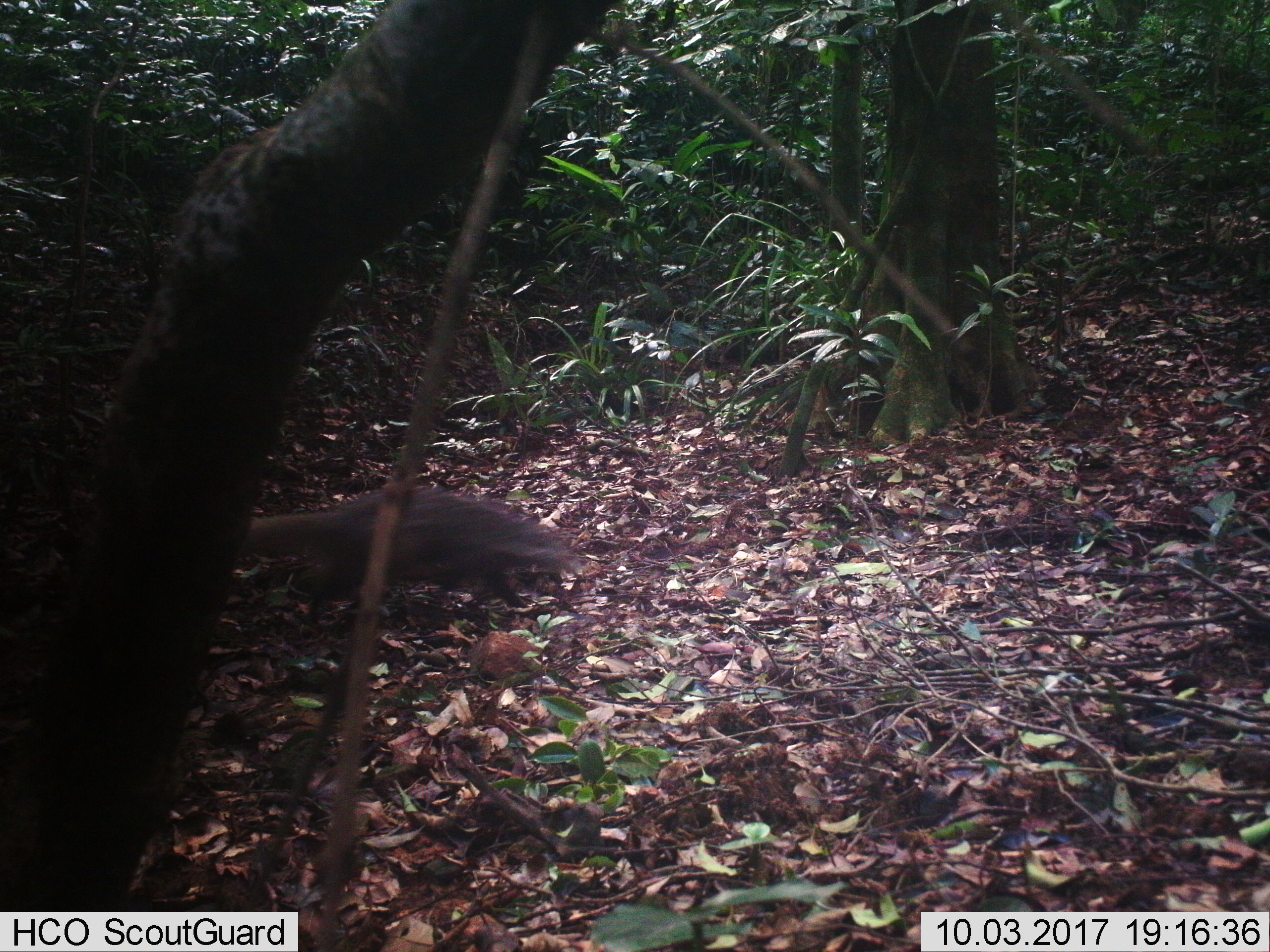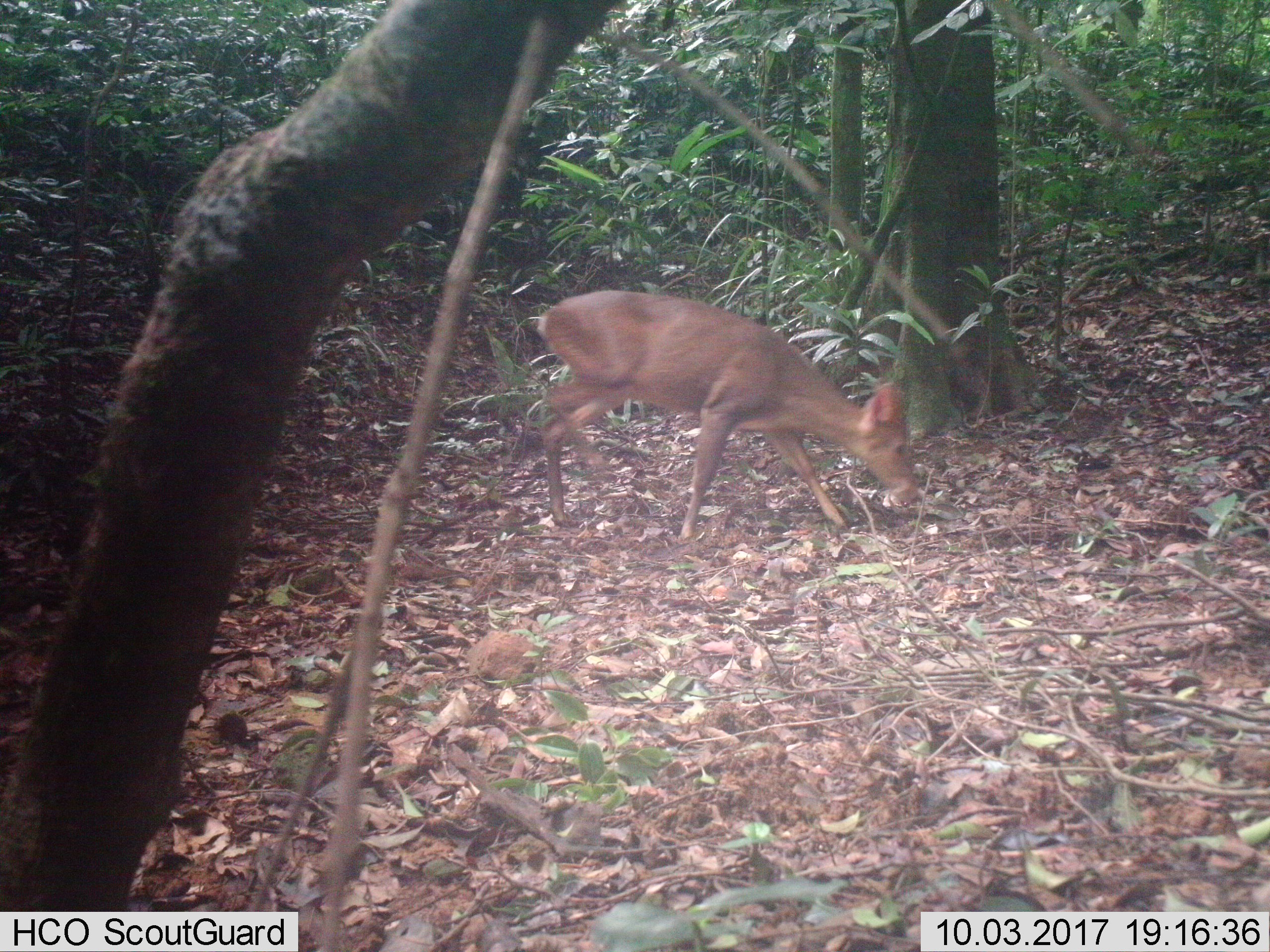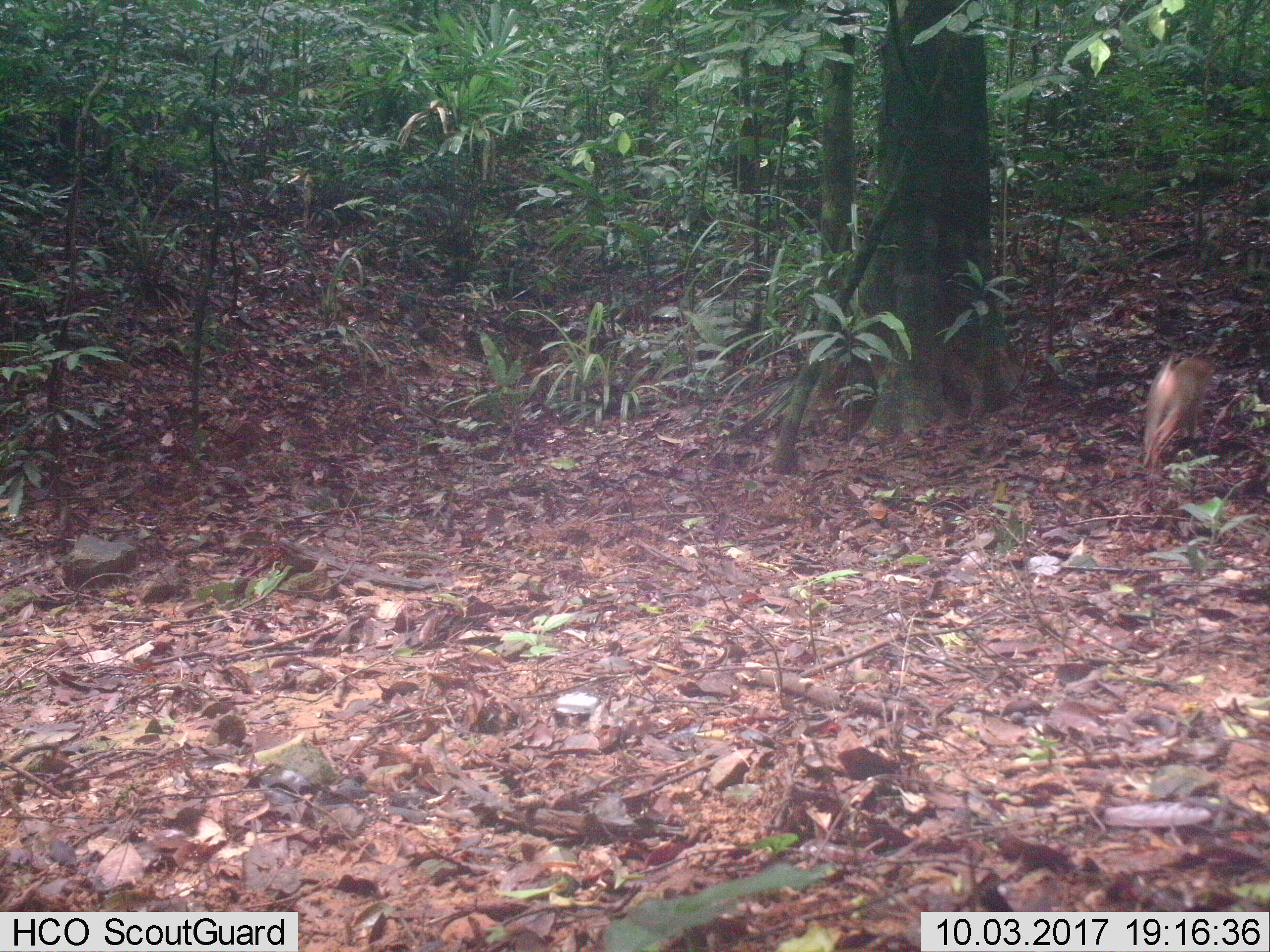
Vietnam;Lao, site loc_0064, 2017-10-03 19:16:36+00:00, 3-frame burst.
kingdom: Animalia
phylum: Chordata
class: Mammalia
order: Carnivora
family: Herpestidae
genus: Urva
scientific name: Urva urva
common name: crab-eating mongoose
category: crab eating mongoose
Crab eating mongoose (crab-eating mongoose) (Urva urva). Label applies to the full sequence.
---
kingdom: Animalia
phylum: Chordata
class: Aves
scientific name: Aves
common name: bird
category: unidentified bird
Unidentified bird (bird) (Aves). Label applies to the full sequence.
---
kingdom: Animalia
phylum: Chordata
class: Aves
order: Galliformes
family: Phasianidae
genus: Lophura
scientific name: Lophura nycthemera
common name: silver pheasant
Silver pheasant (Lophura nycthemera). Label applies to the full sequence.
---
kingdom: Animalia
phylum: Chordata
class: Mammalia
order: Artiodactyla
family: Cervidae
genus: Rusa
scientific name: Rusa unicolor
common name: sambar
Sambar (Rusa unicolor). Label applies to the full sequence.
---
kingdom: Animalia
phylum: Chordata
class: Mammalia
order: Rodentia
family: Muridae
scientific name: Muridae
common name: old-world mice and rats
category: unidentified murid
Unidentified murid (old-world mice and rats) (Muridae). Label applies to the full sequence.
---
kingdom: Animalia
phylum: Chordata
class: Mammalia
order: Artiodactyla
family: Cervidae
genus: Muntiacus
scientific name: Muntiacus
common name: muntjacs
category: unidentified muntjac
Unidentified muntjac (muntjacs) (Muntiacus). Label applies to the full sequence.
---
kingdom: Animalia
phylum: Chordata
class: Mammalia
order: Primates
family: Cercopithecidae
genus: Macaca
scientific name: Macaca nemestrina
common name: pig-tailed macaque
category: pig tailed macaque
Pig tailed macaque (pig-tailed macaque) (Macaca nemestrina). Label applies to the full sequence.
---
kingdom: Animalia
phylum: Chordata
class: Mammalia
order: Rodentia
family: Sciuridae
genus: Dremomys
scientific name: Dremomys rufigenis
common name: red-cheeked squirrel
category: red cheeked squirrel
Red cheeked squirrel (red-cheeked squirrel) (Dremomys rufigenis). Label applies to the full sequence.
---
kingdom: Animalia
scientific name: Animalia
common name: animal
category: unidentified animal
Unidentified animal (animal) (Animalia). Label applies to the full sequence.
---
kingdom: Animalia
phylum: Chordata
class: Mammalia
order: Artiodactyla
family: Suidae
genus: Sus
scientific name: Sus scrofa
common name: eurasian wild pig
Eurasian wild pig (Sus scrofa). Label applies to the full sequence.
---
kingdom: Animalia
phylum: Chordata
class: Mammalia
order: Artiodactyla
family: Cervidae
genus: Muntiacus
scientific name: Muntiacus vuquangensis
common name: large-antlered muntjac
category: large antlered muntjac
Large antlered muntjac (large-antlered muntjac) (Muntiacus vuquangensis). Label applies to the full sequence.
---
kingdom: Animalia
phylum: Chordata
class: Aves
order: Galliformes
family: Phasianidae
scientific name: Phasianidae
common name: partridge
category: unidentified partridge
Unidentified partridge (partridge) (Phasianidae). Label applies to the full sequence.